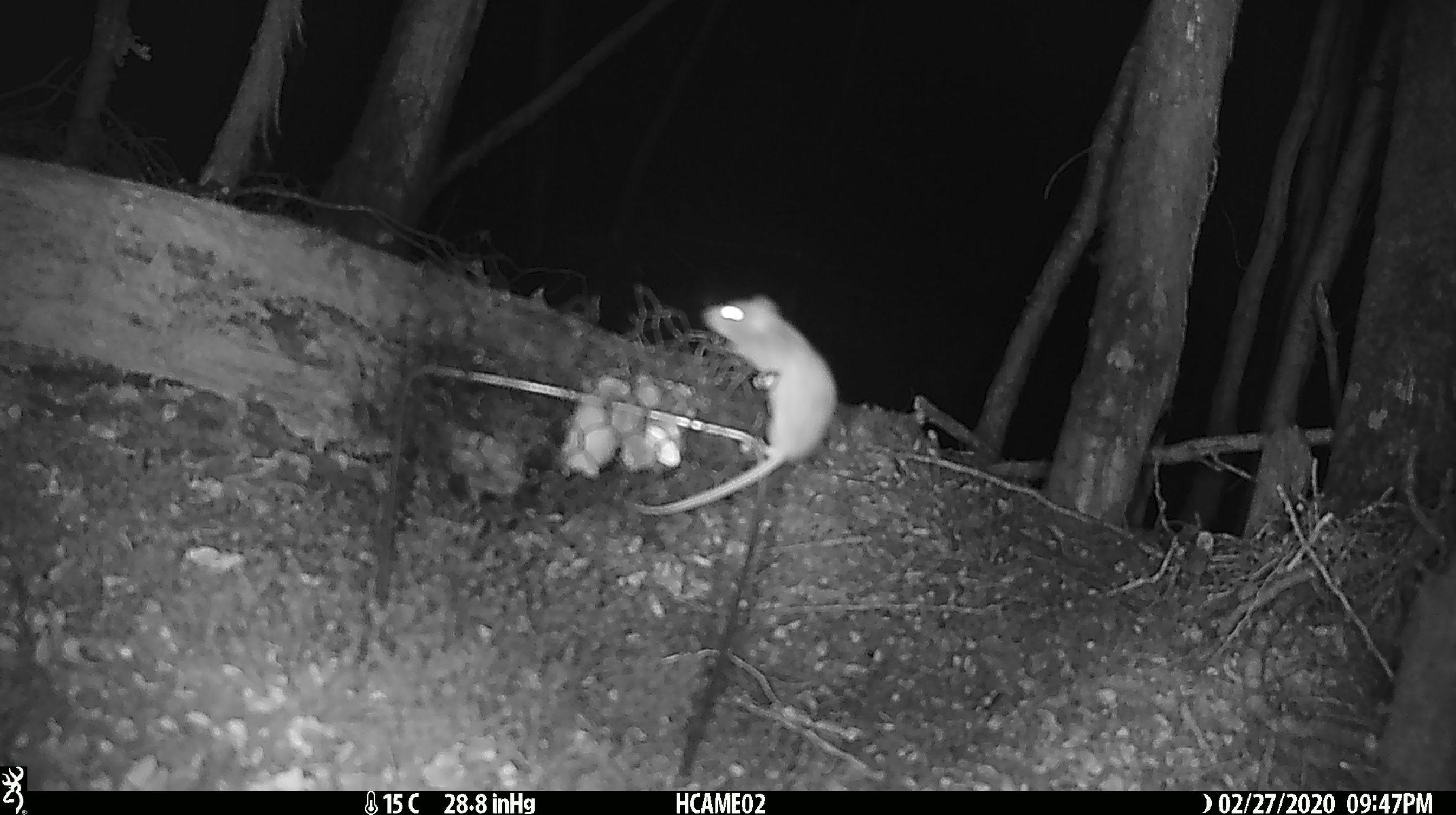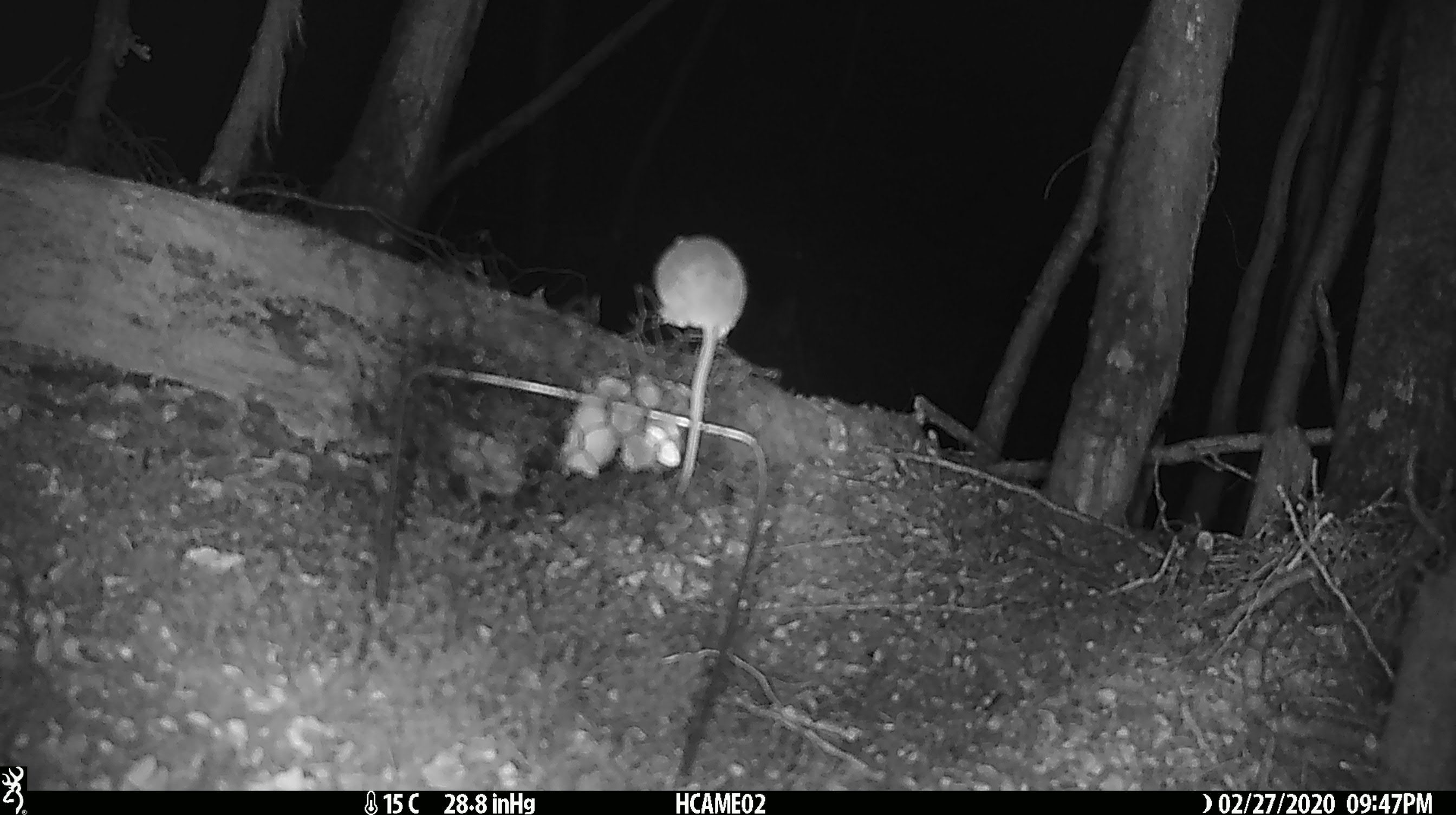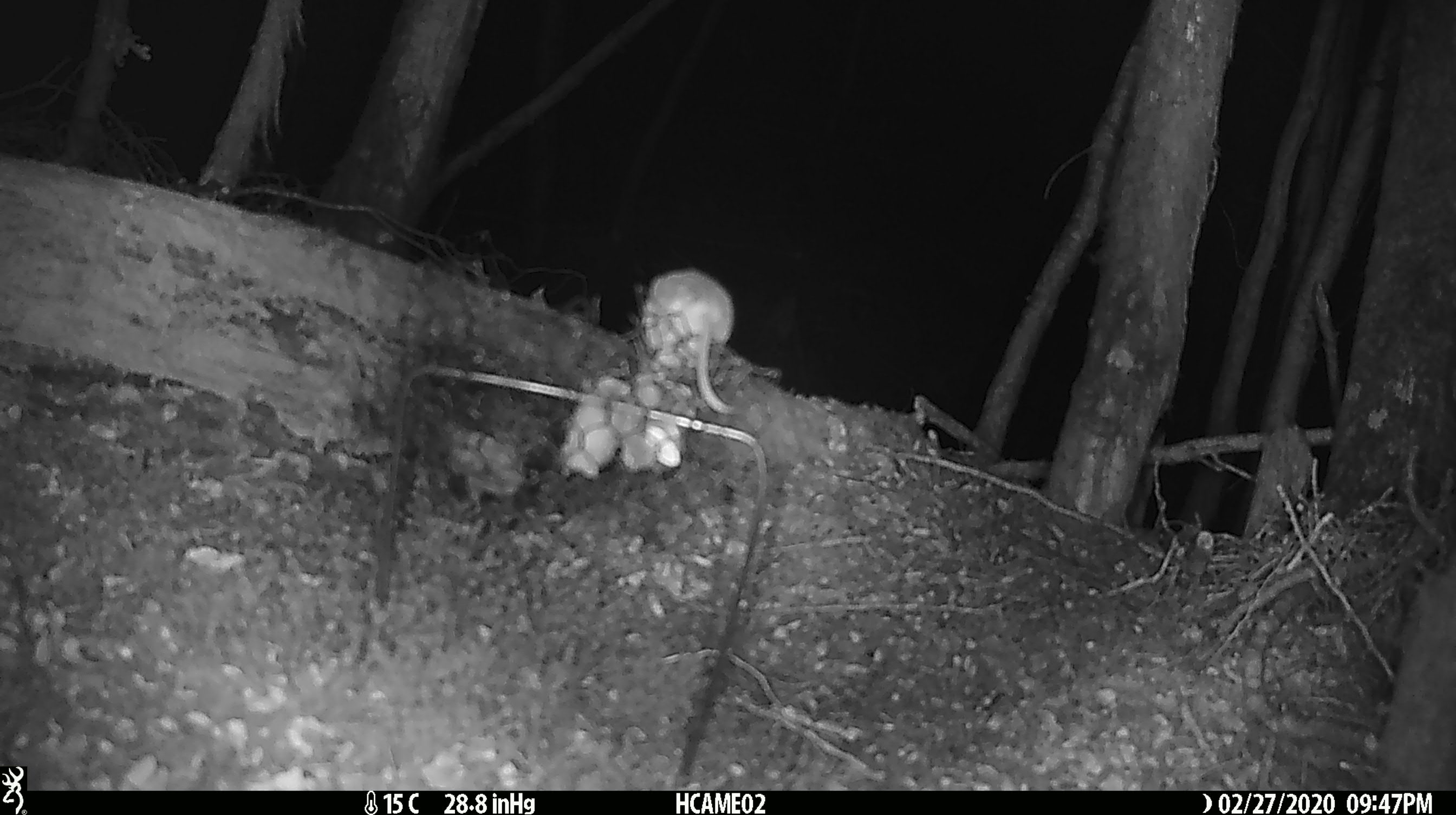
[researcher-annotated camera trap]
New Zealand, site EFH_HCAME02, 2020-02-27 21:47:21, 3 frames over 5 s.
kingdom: Animalia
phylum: Chordata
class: Mammalia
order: Rodentia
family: Muridae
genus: Mus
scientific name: Mus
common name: mouse